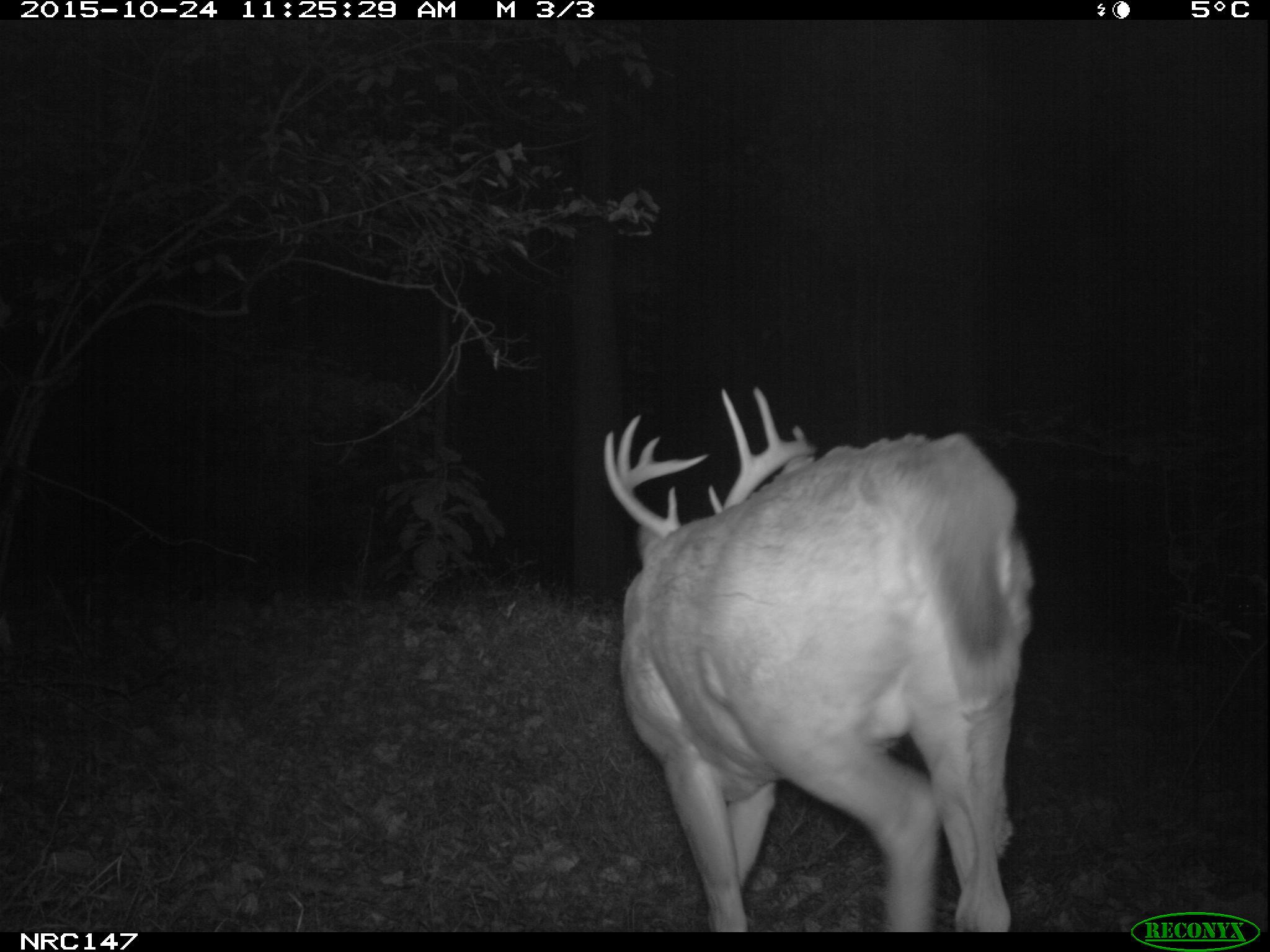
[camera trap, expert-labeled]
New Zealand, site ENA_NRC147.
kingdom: Animalia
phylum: Chordata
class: Mammalia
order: Artiodactyla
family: Cervidae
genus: Odocoileus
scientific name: Odocoileus virginianus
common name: white-tailed deer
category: white tailed deer